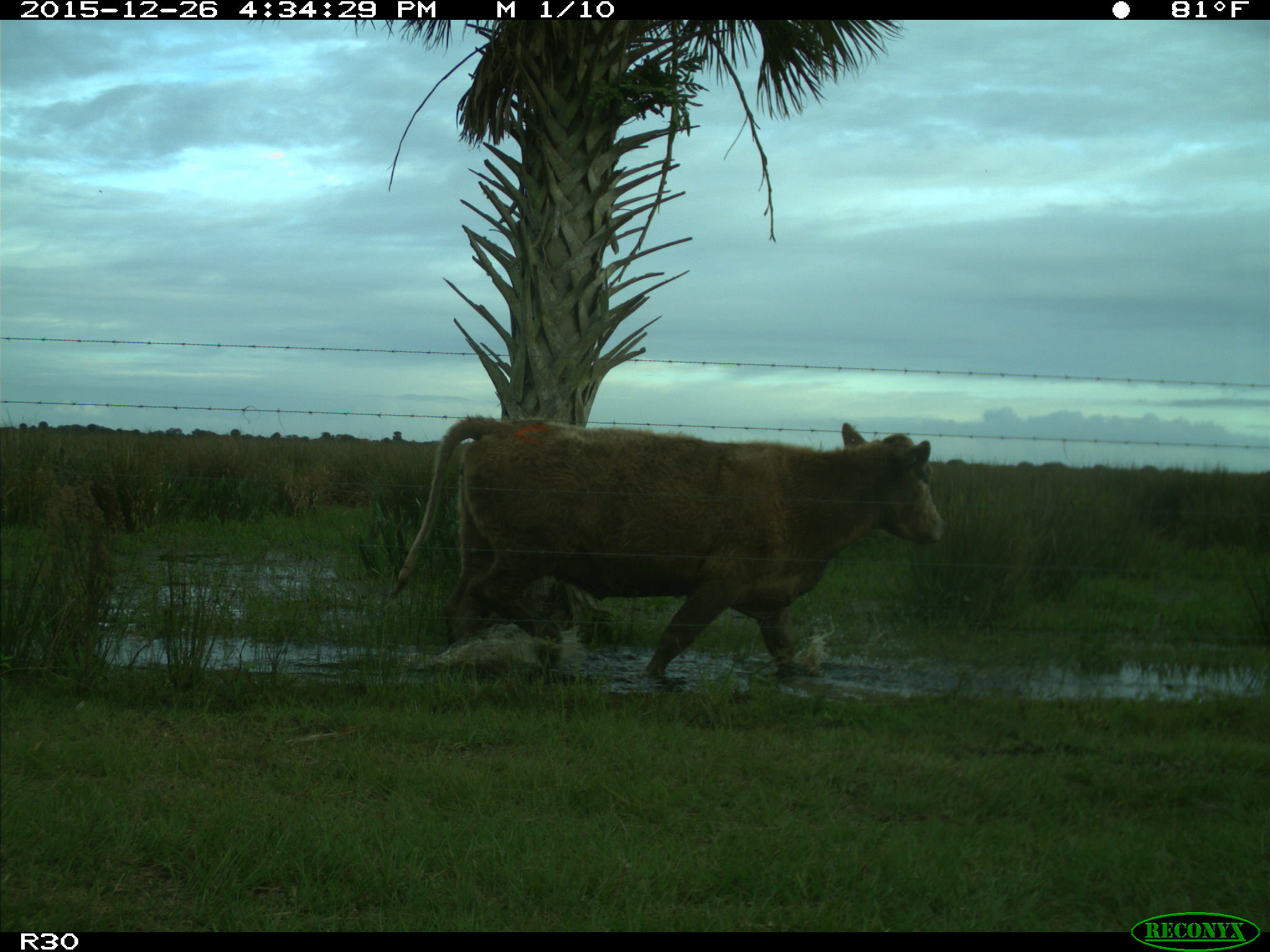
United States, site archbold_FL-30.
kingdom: Animalia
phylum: Chordata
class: Mammalia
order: Artiodactyla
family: Bovidae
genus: Bos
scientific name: Bos taurus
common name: domestic cow